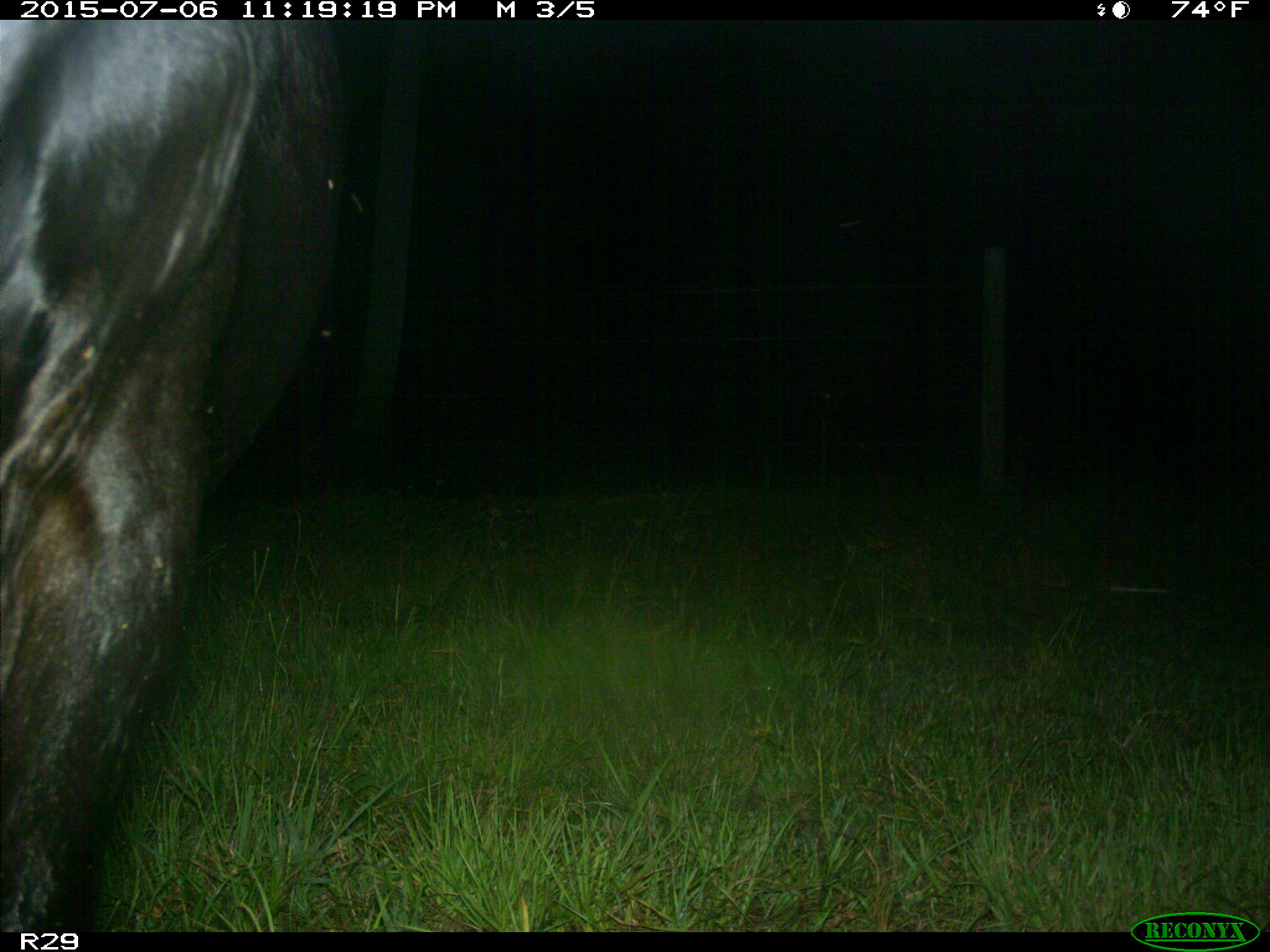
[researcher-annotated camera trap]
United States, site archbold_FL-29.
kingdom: Animalia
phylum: Chordata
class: Mammalia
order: Artiodactyla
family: Bovidae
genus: Bos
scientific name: Bos taurus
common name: domestic cow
Bos taurus (domestic cow).